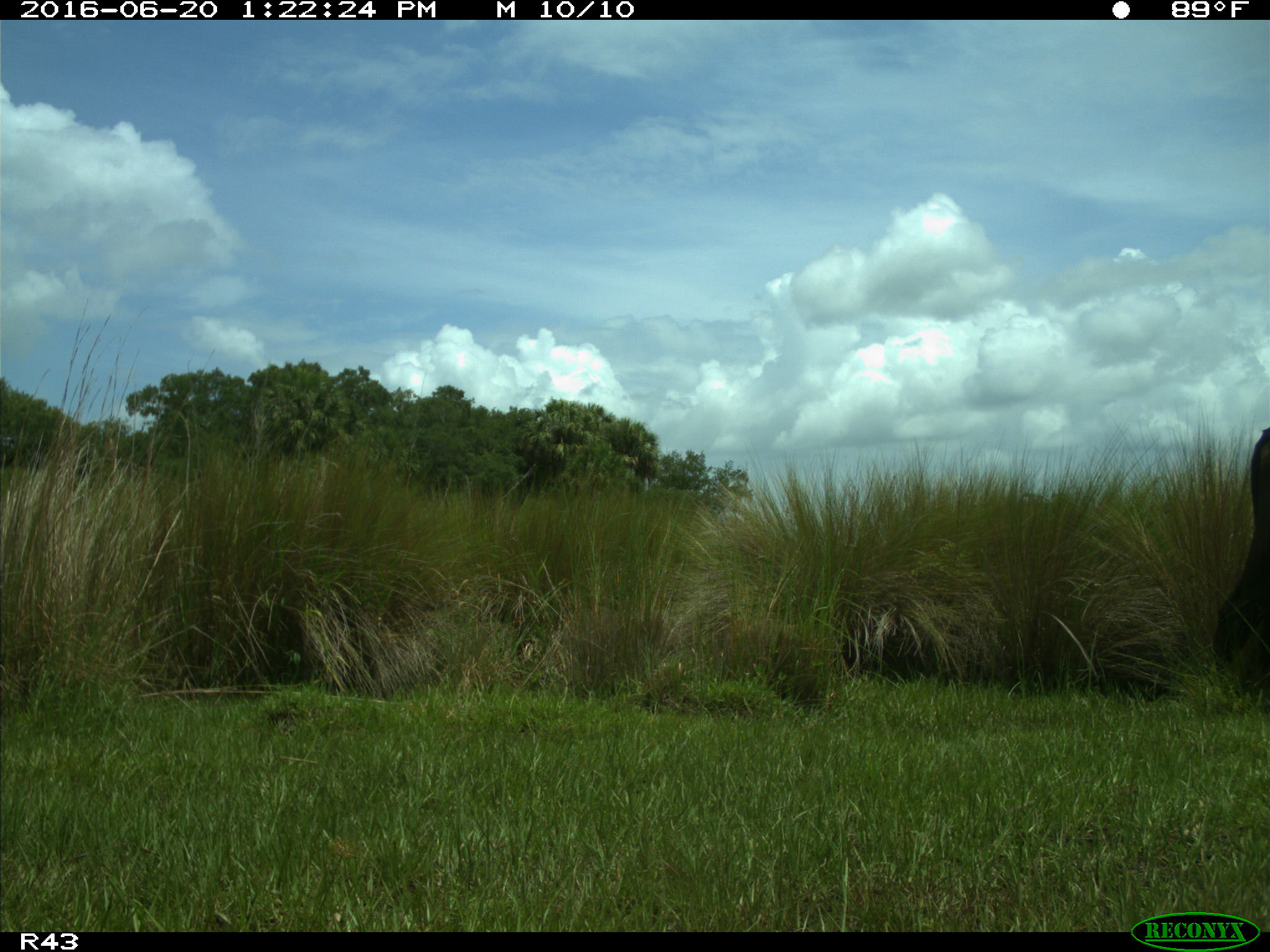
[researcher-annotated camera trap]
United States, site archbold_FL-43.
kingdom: Animalia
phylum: Chordata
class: Mammalia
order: Artiodactyla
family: Bovidae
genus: Bos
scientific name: Bos taurus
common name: domestic cow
Bos taurus (domestic cow).